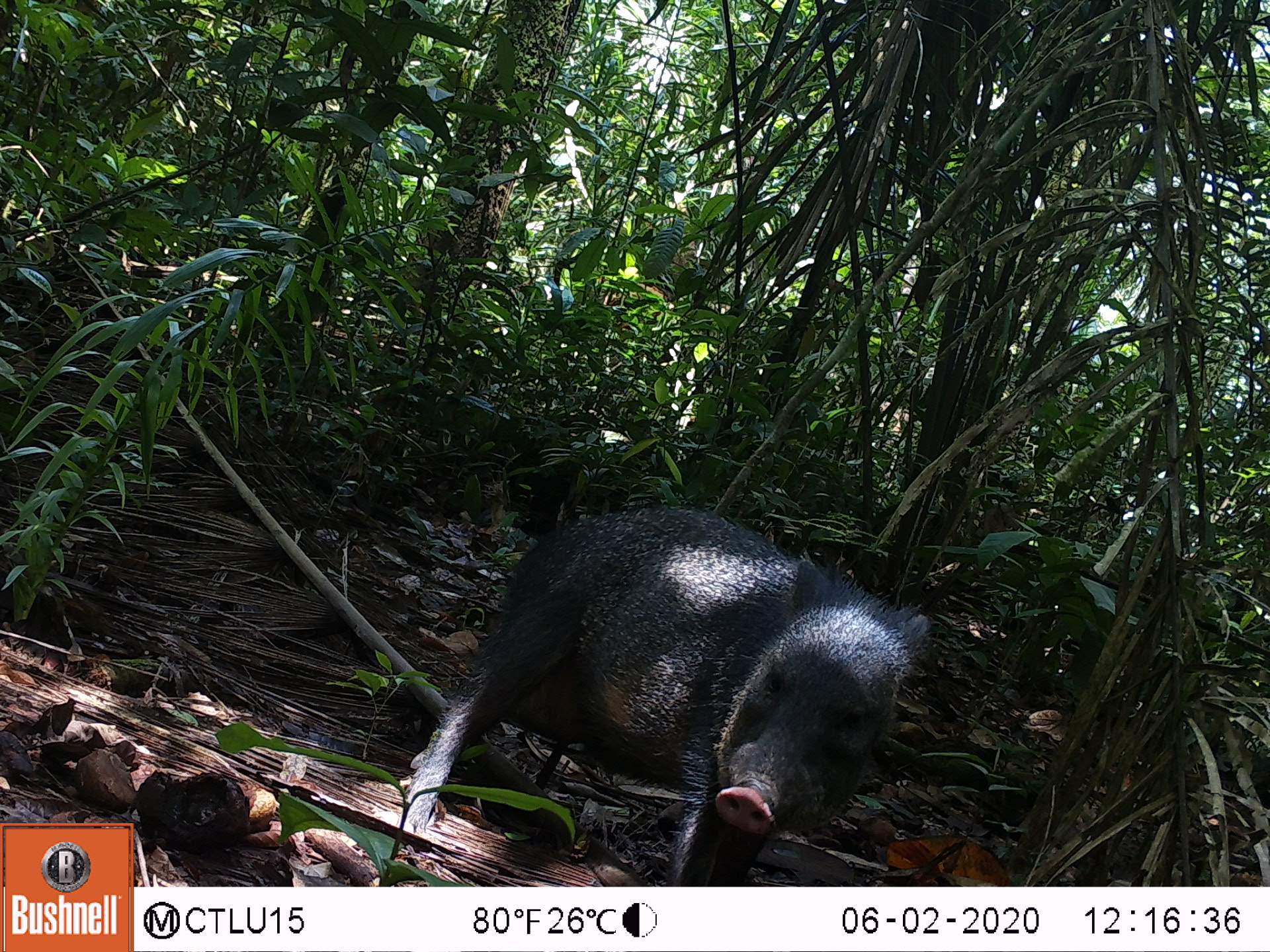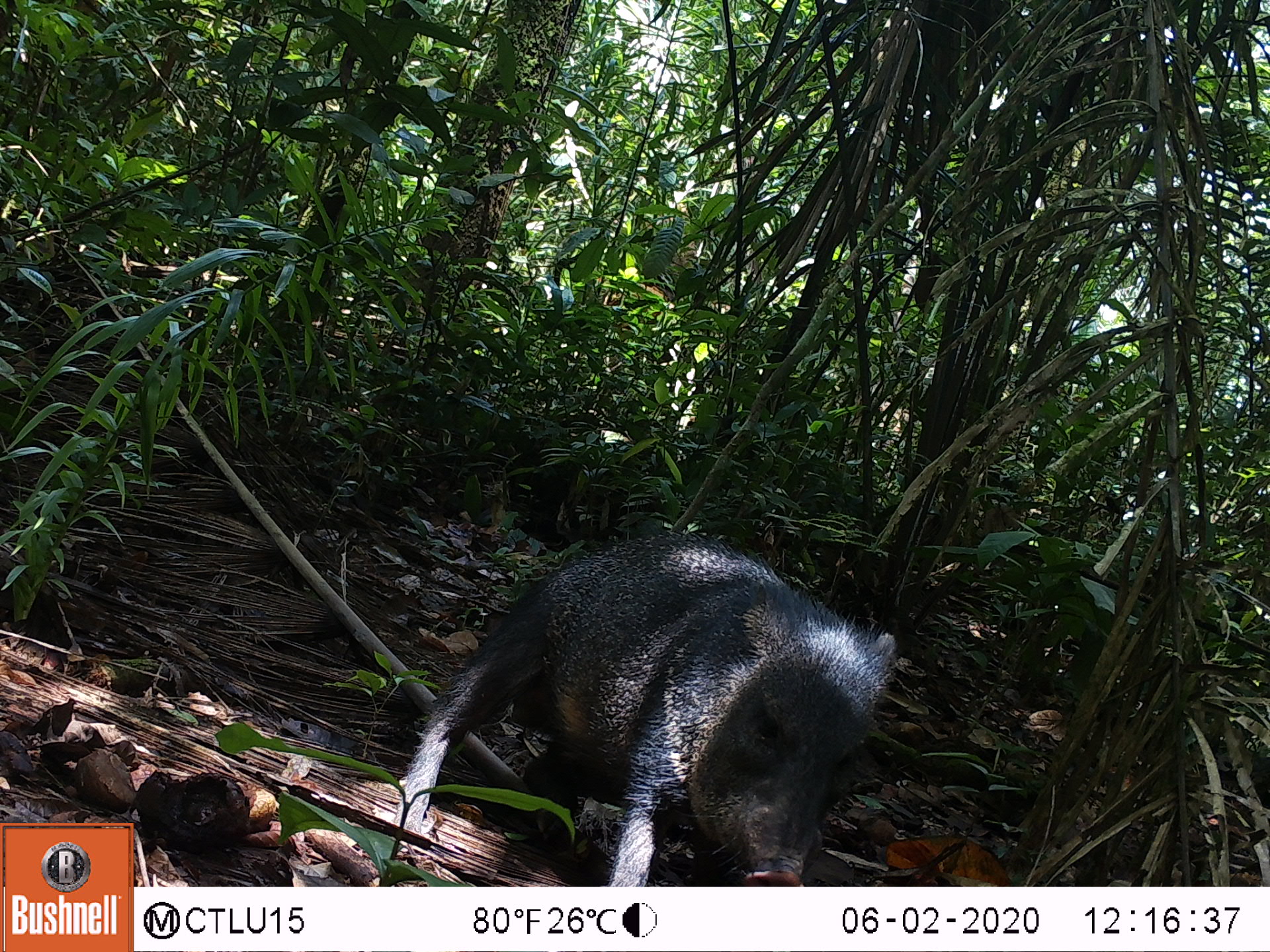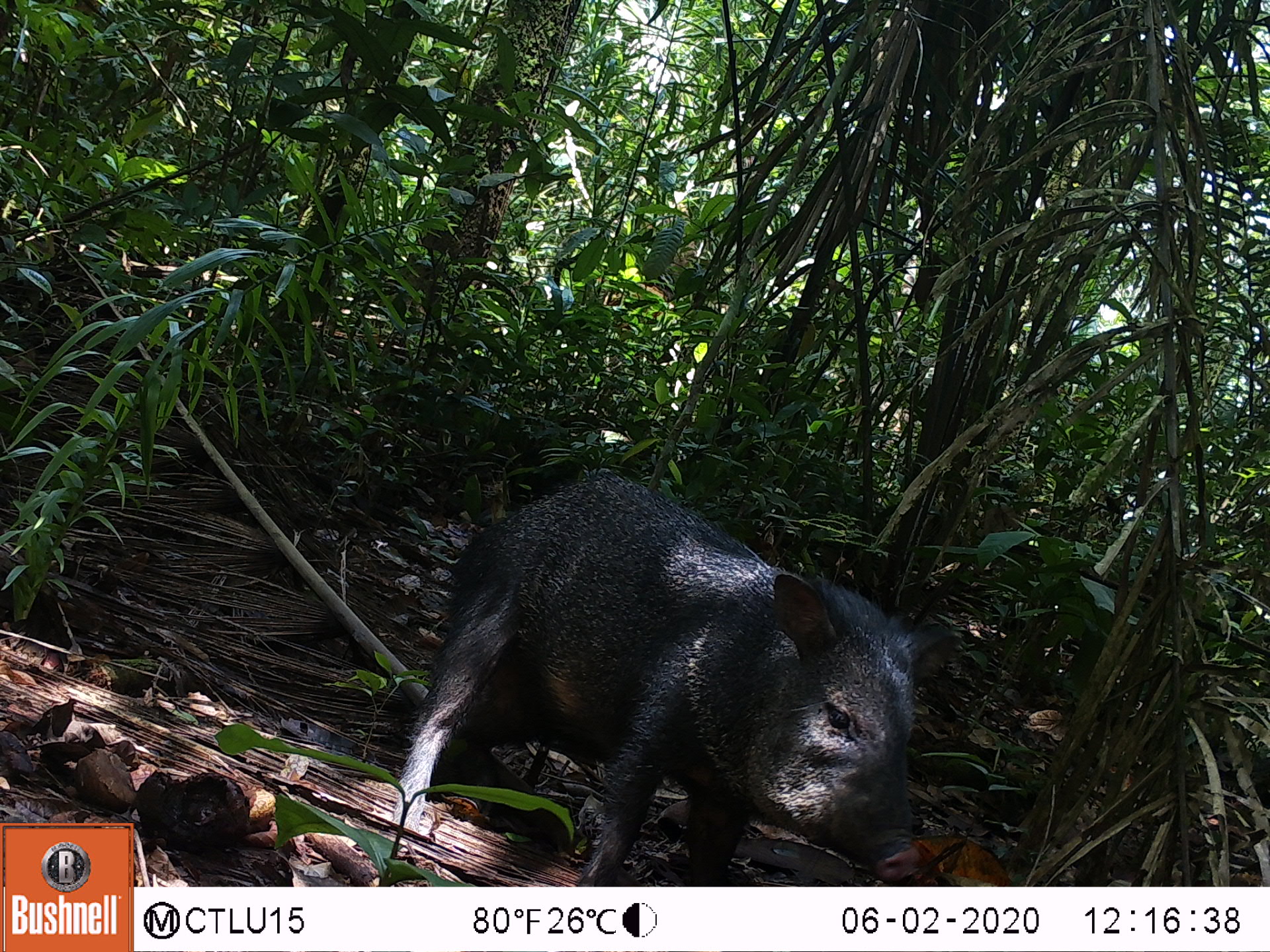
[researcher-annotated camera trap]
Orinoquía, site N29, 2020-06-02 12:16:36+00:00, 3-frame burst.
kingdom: Animalia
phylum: Chordata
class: Mammalia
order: Artiodactyla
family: Tayassuidae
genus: Pecari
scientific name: Pecari tajacu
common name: collared peccary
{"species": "collared peccary (Pecari tajacu)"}